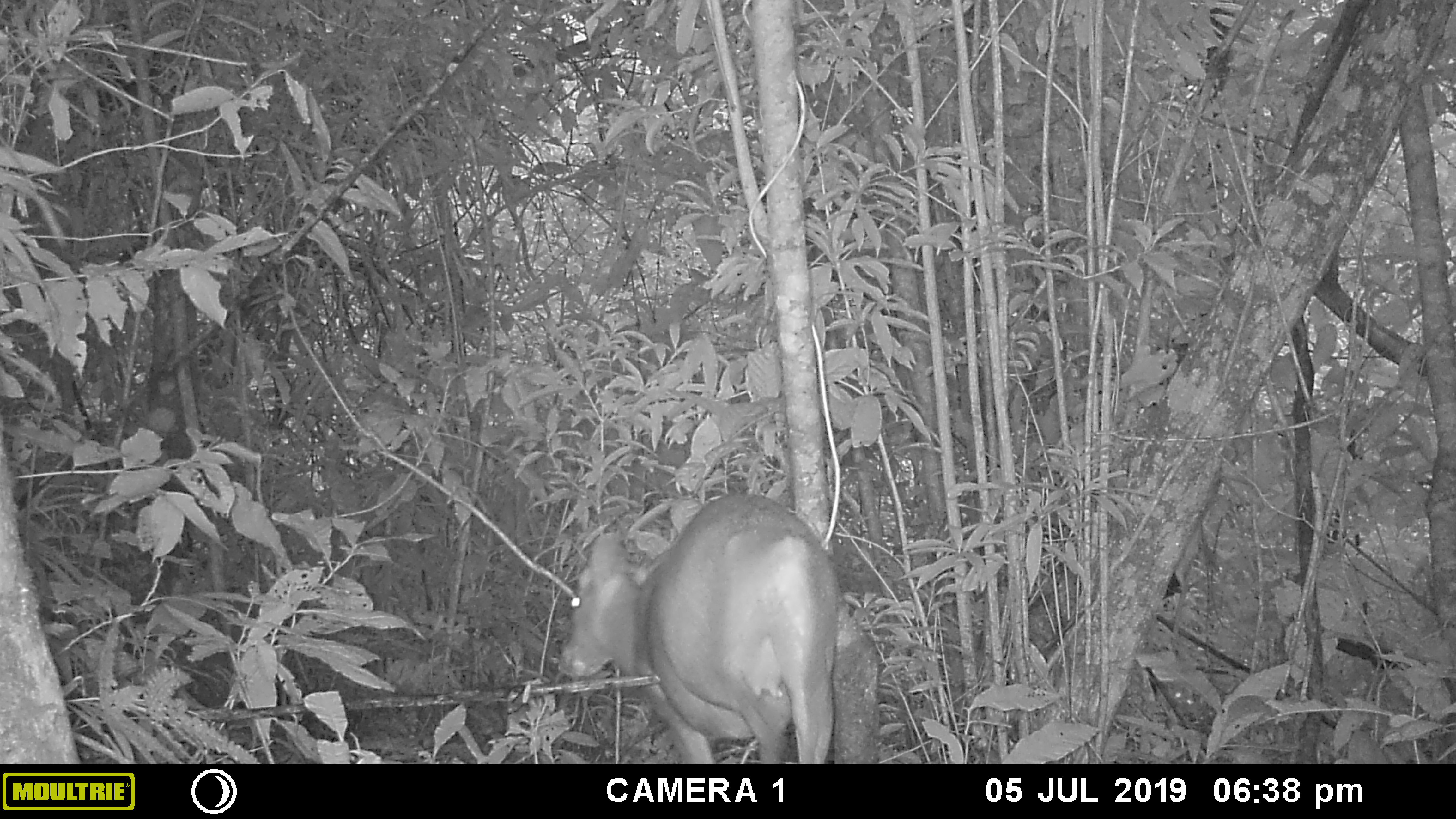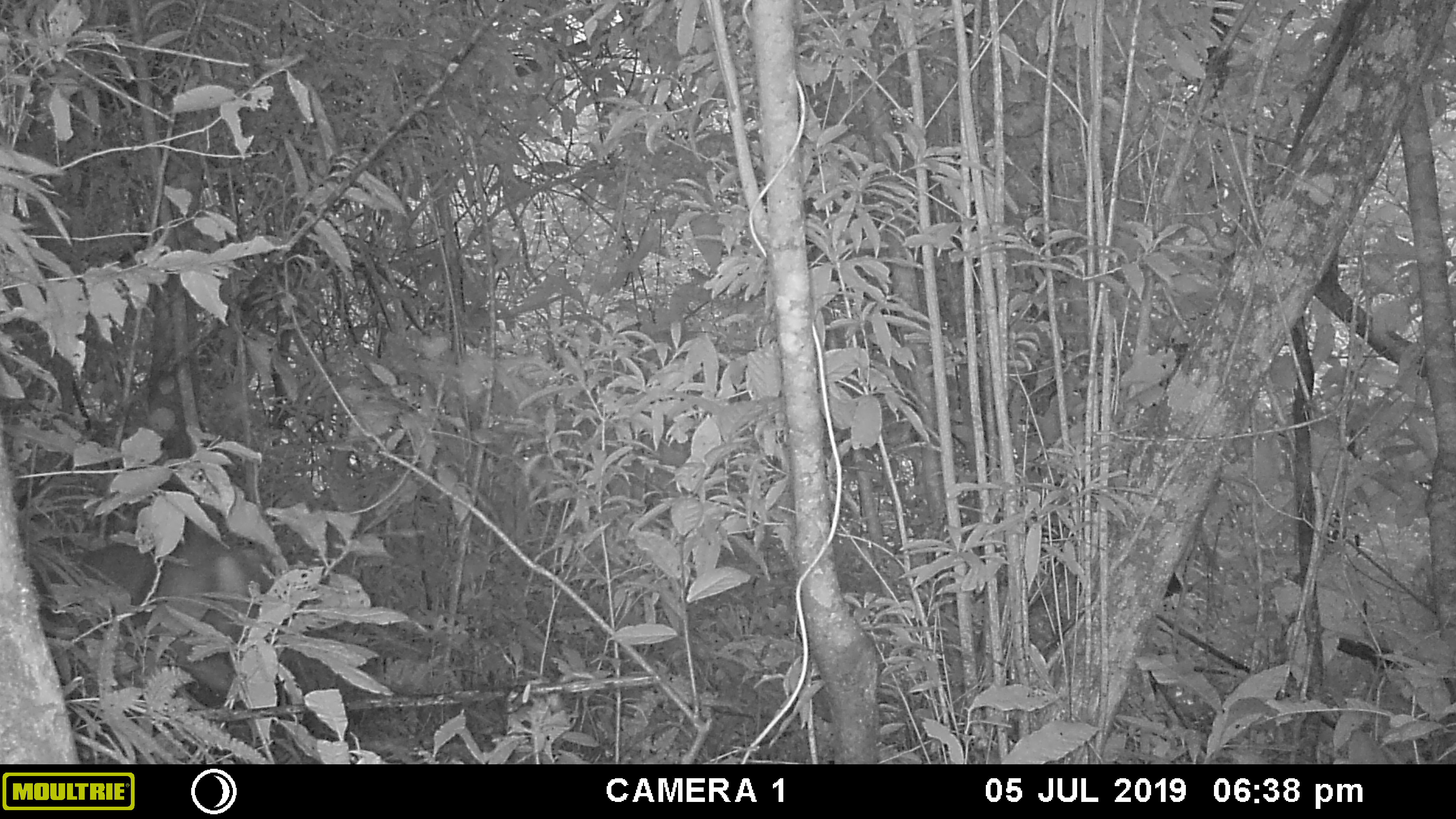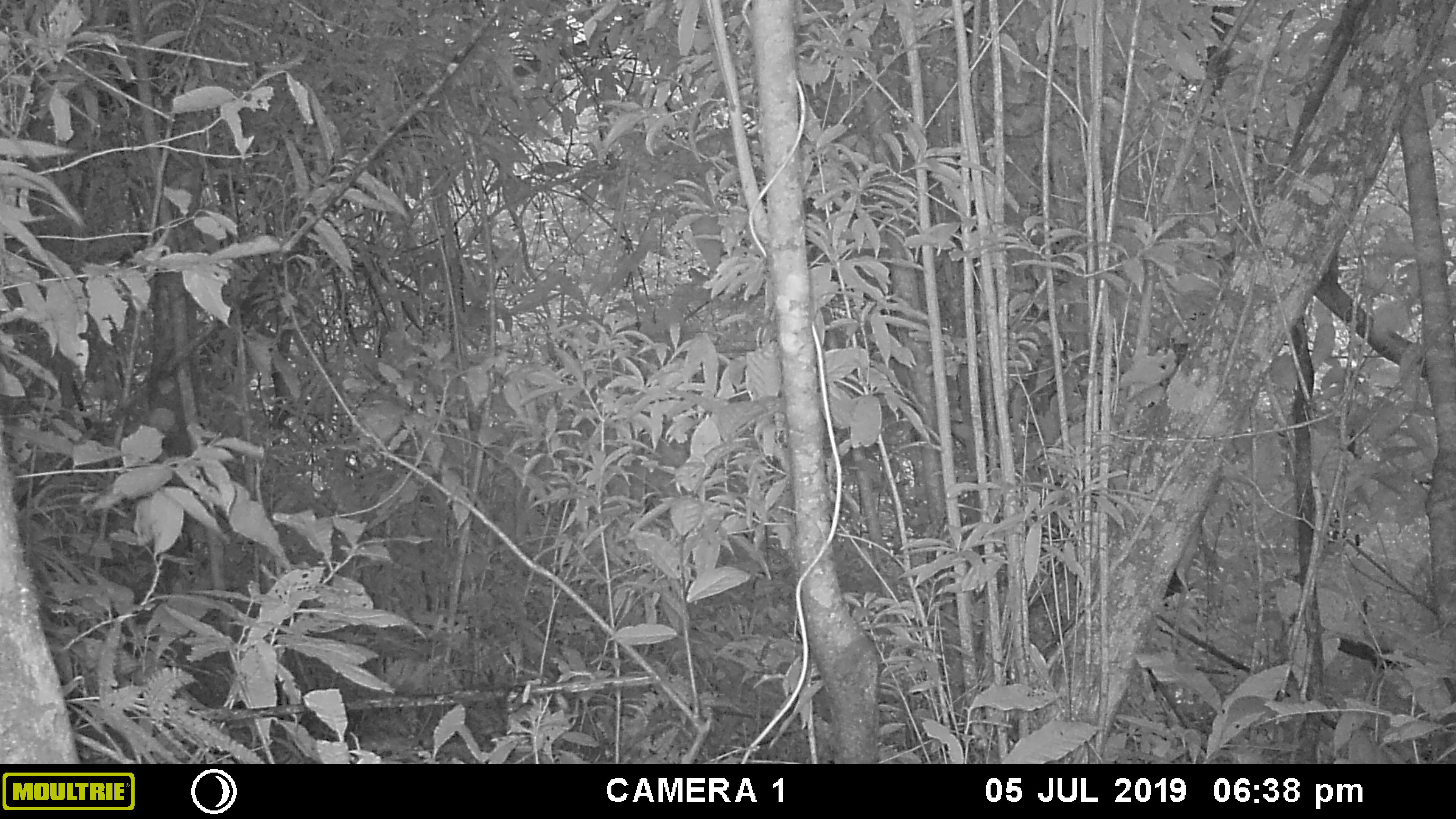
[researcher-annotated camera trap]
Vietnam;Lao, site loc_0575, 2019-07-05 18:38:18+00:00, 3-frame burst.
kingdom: Animalia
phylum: Chordata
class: Mammalia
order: Artiodactyla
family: Cervidae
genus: Muntiacus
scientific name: Muntiacus rooseveltorum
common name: roosevelt's muntjac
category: roosevelts muntjac group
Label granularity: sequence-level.